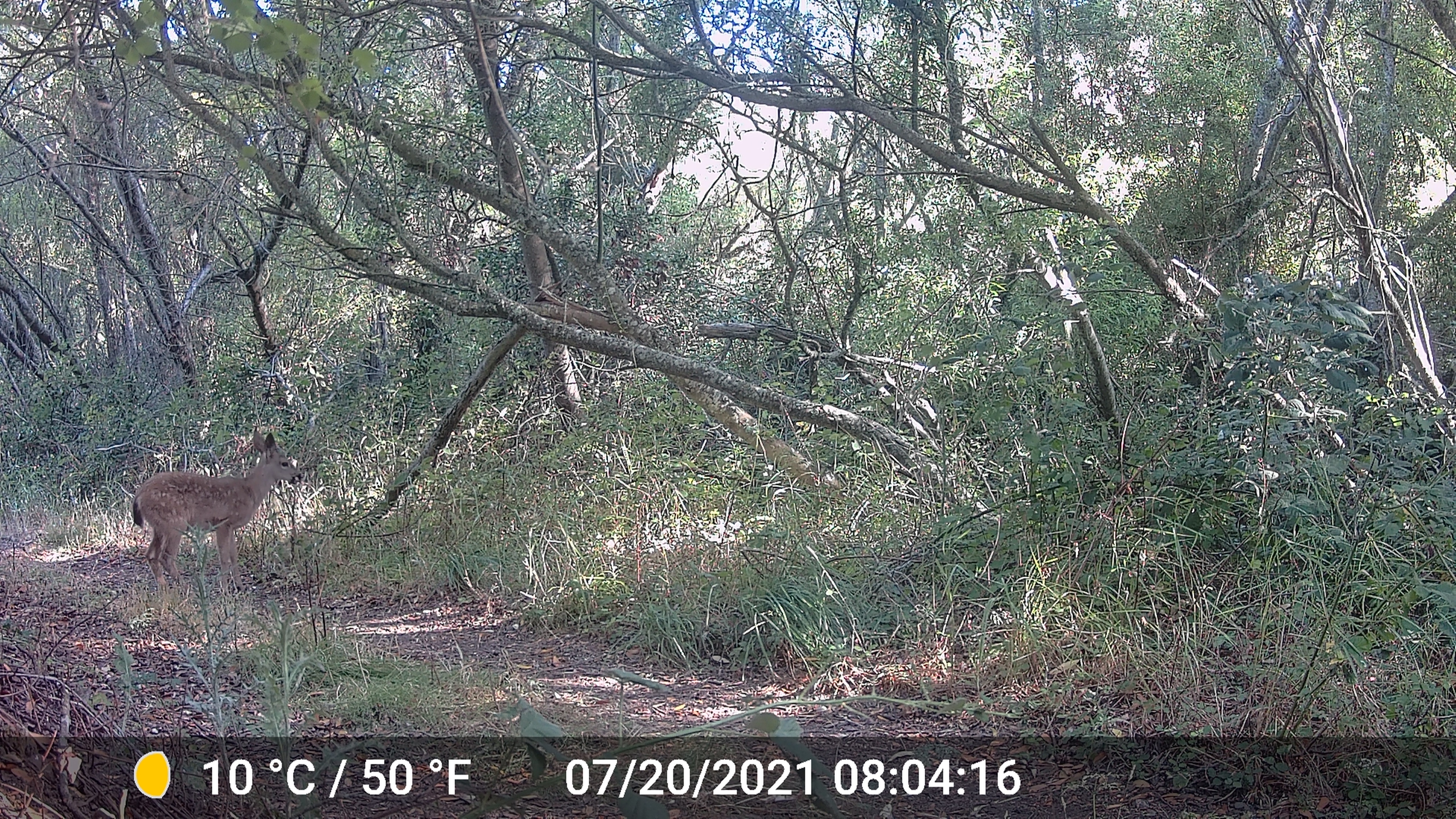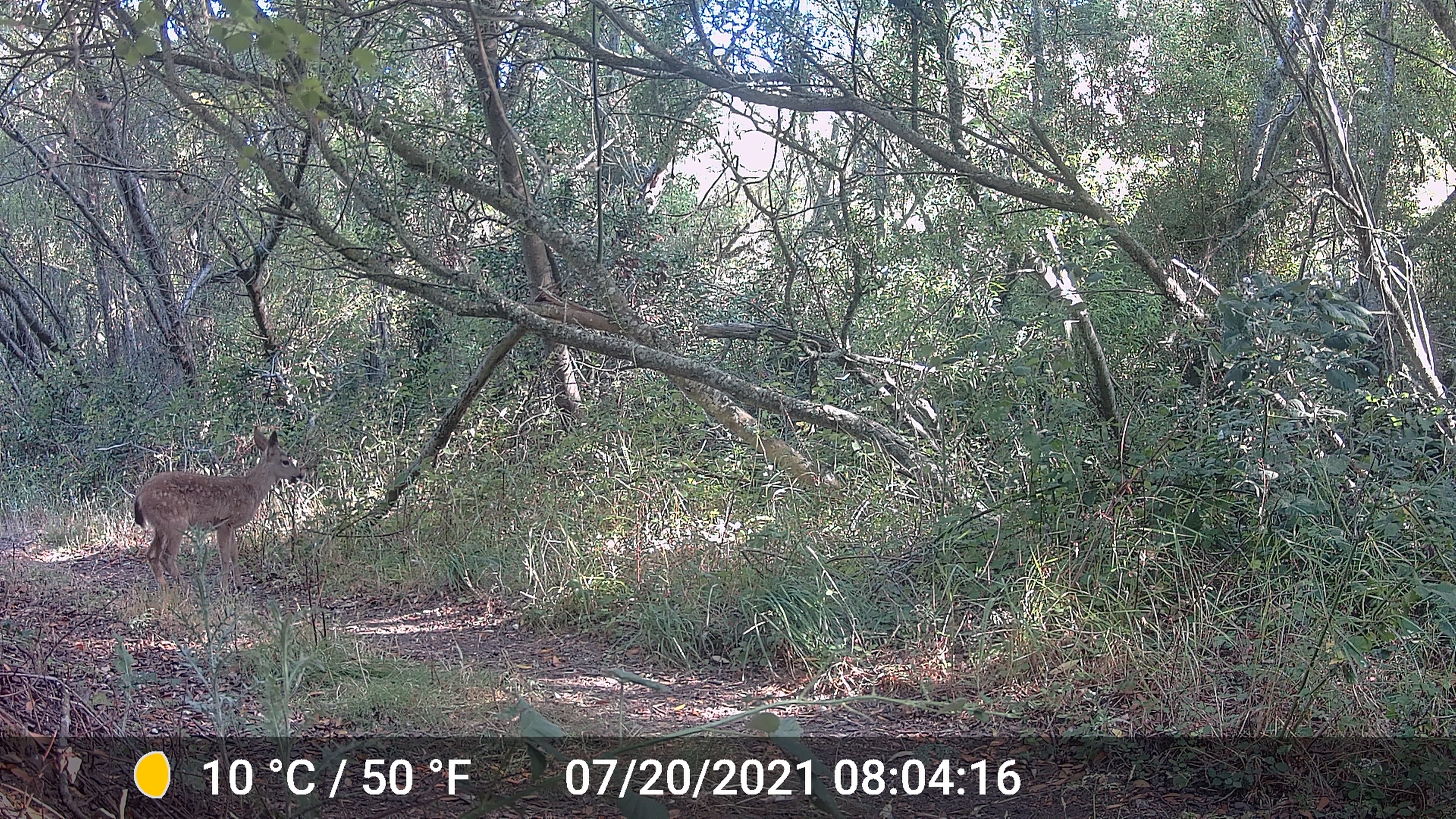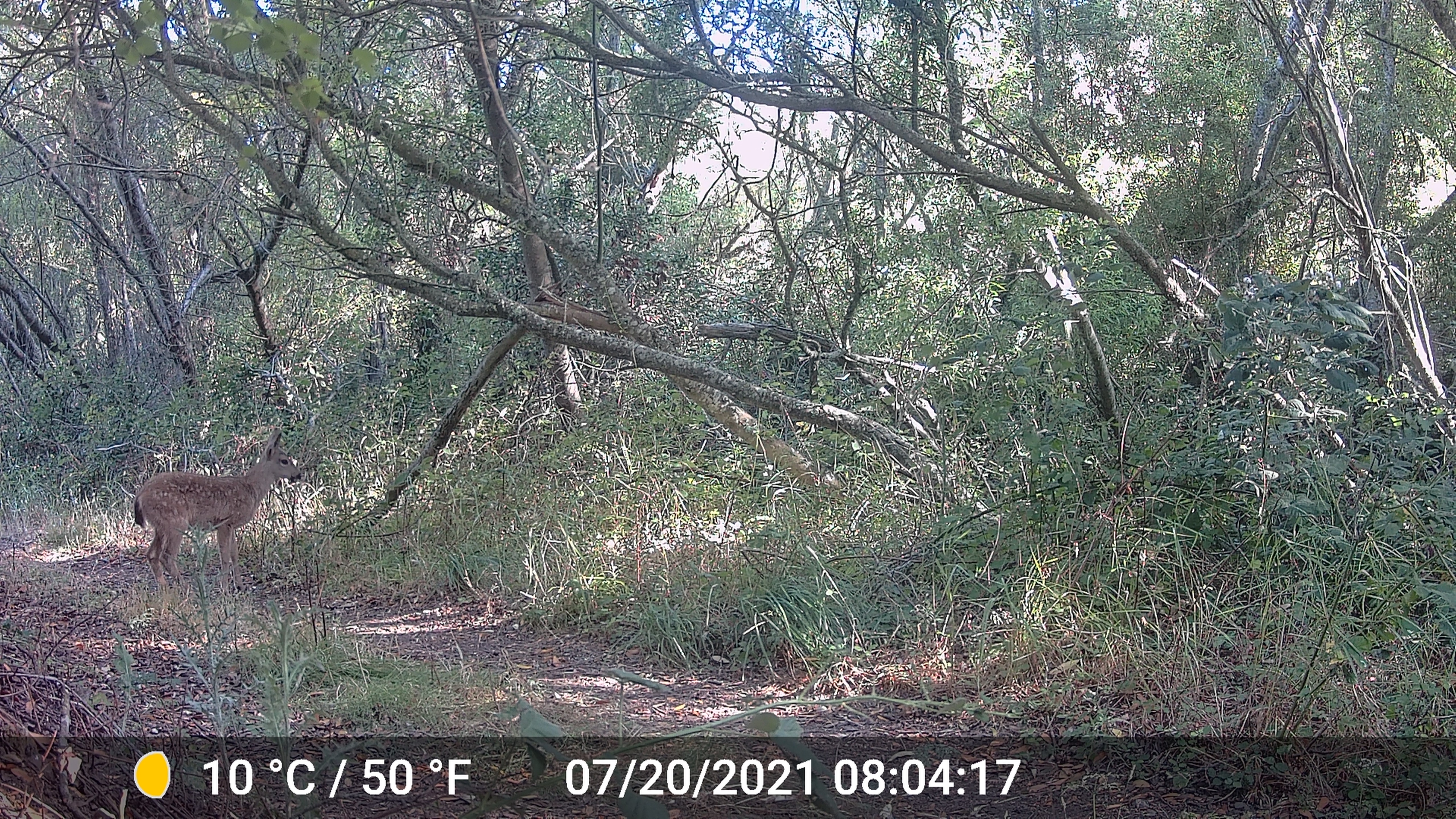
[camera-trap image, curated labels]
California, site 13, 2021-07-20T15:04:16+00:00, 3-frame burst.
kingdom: Animalia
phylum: Chordata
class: Mammalia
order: Artiodactyla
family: Cervidae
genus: Odocoileus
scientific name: Odocoileus hemionus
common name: mule deer